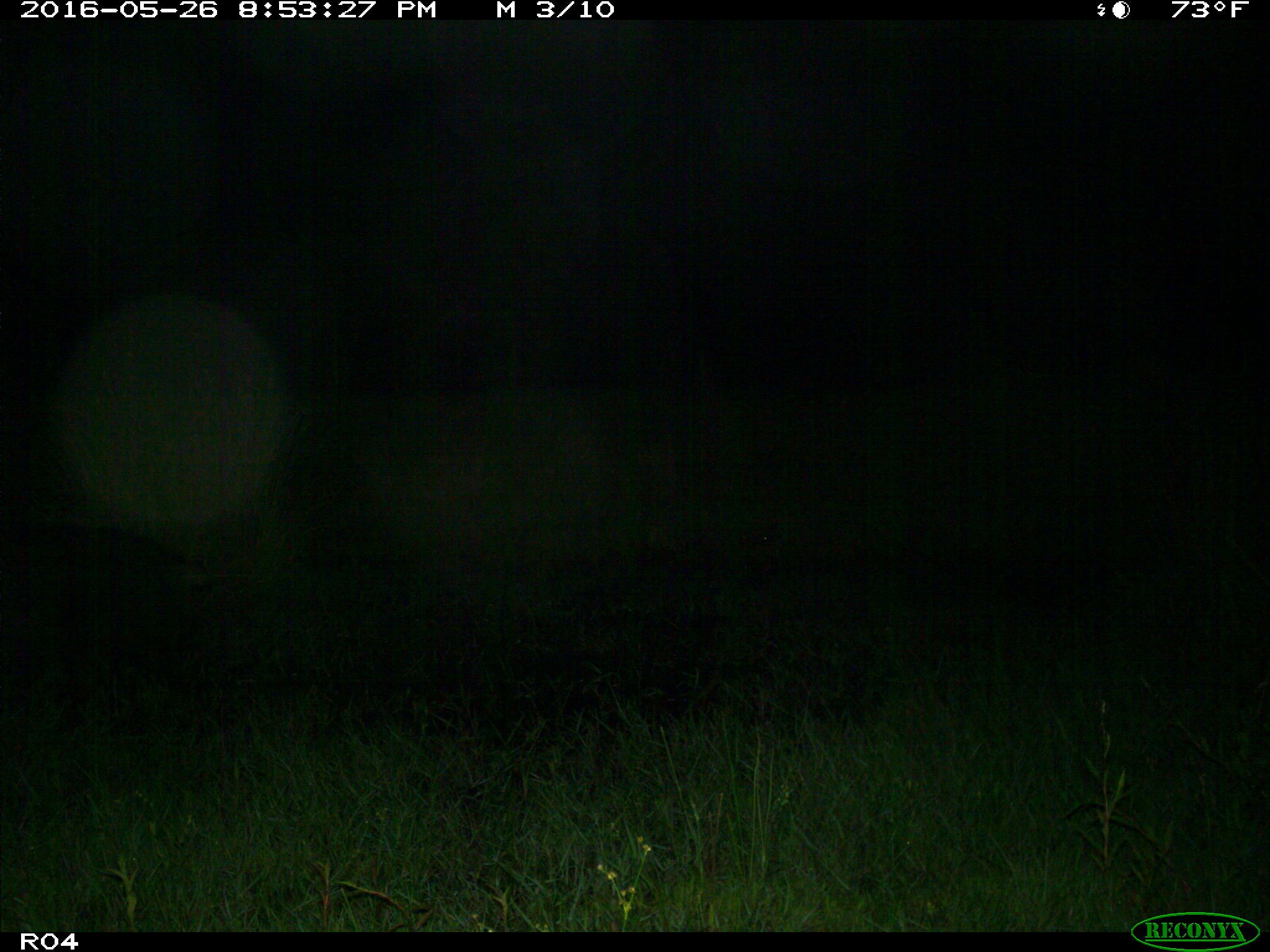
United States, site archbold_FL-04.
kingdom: Animalia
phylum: Chordata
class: Mammalia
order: Artiodactyla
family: Suidae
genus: Sus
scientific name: Sus scrofa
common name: wild boar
Sus scrofa (wild boar).